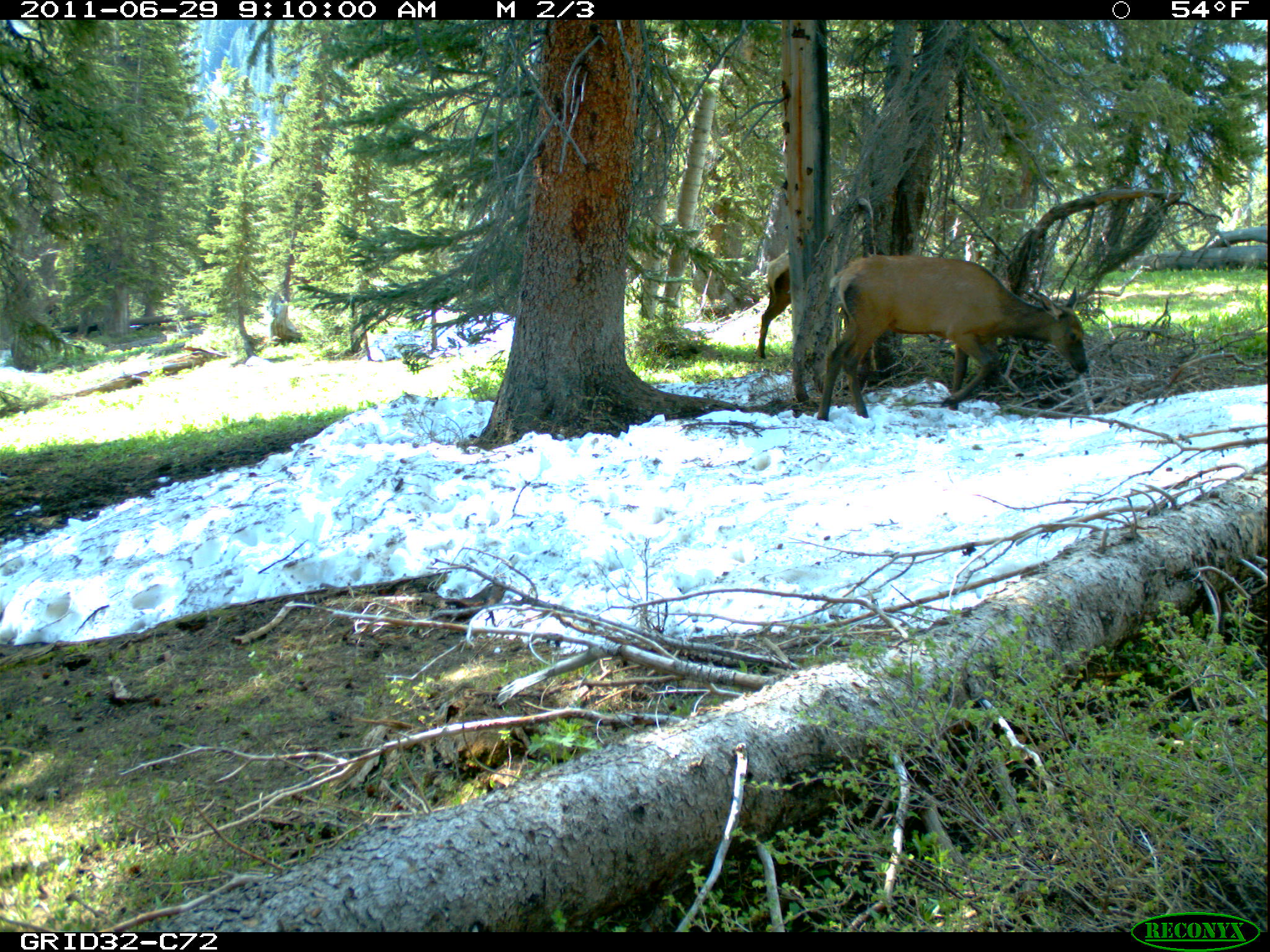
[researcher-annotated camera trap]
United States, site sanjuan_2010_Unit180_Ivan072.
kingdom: Animalia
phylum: Chordata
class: Mammalia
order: Artiodactyla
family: Cervidae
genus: Cervus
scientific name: Cervus elaphus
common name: red deer